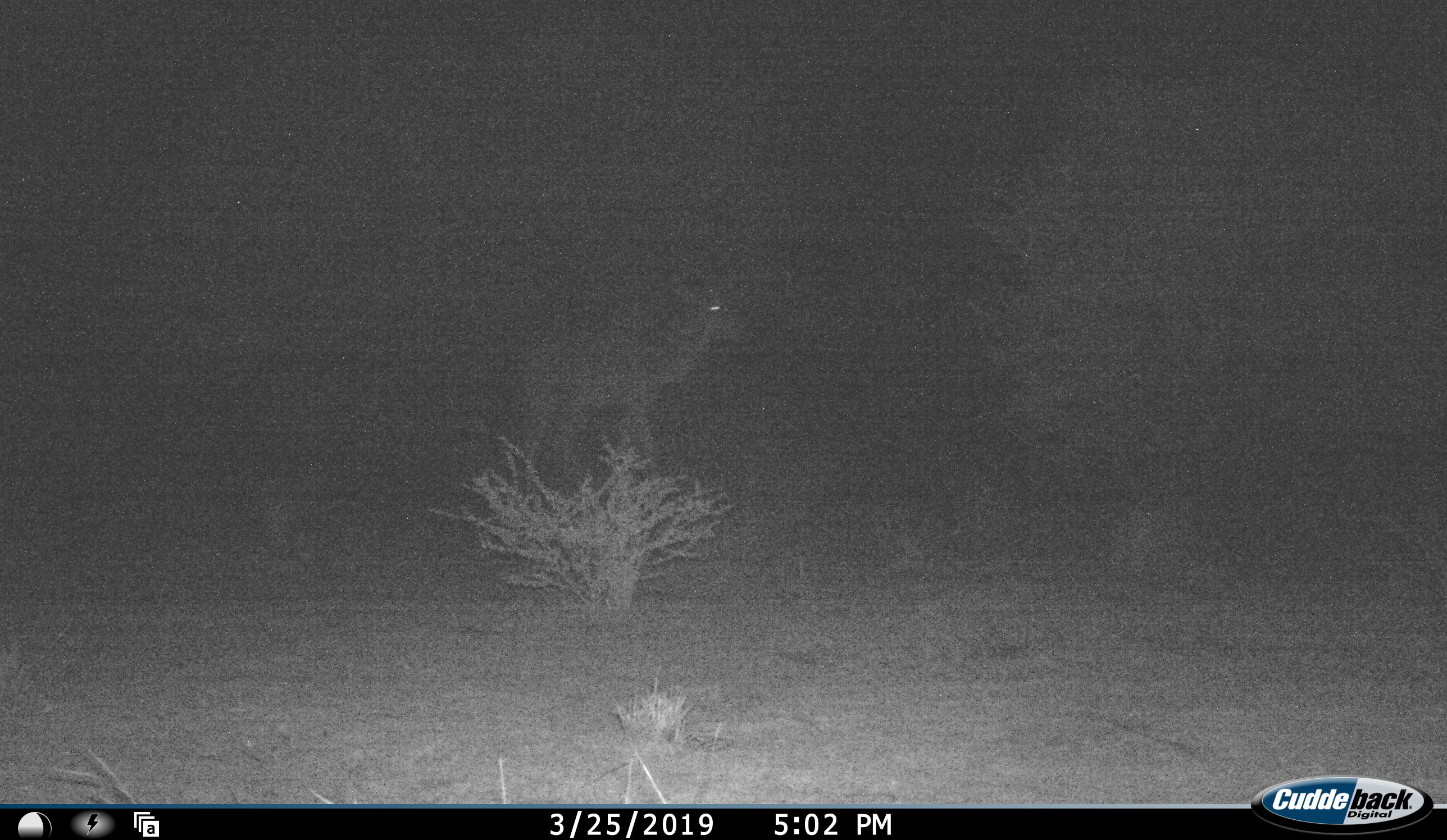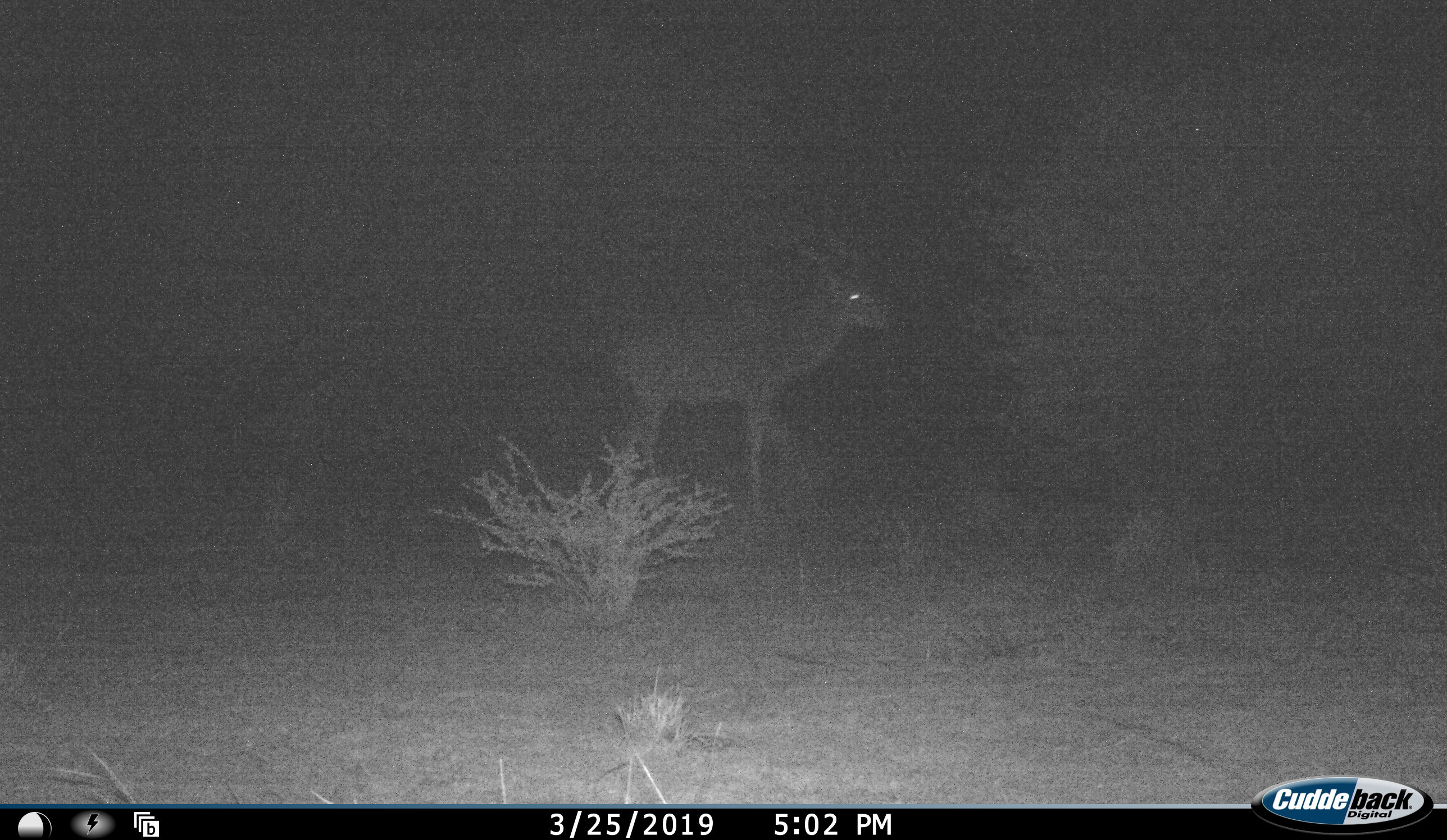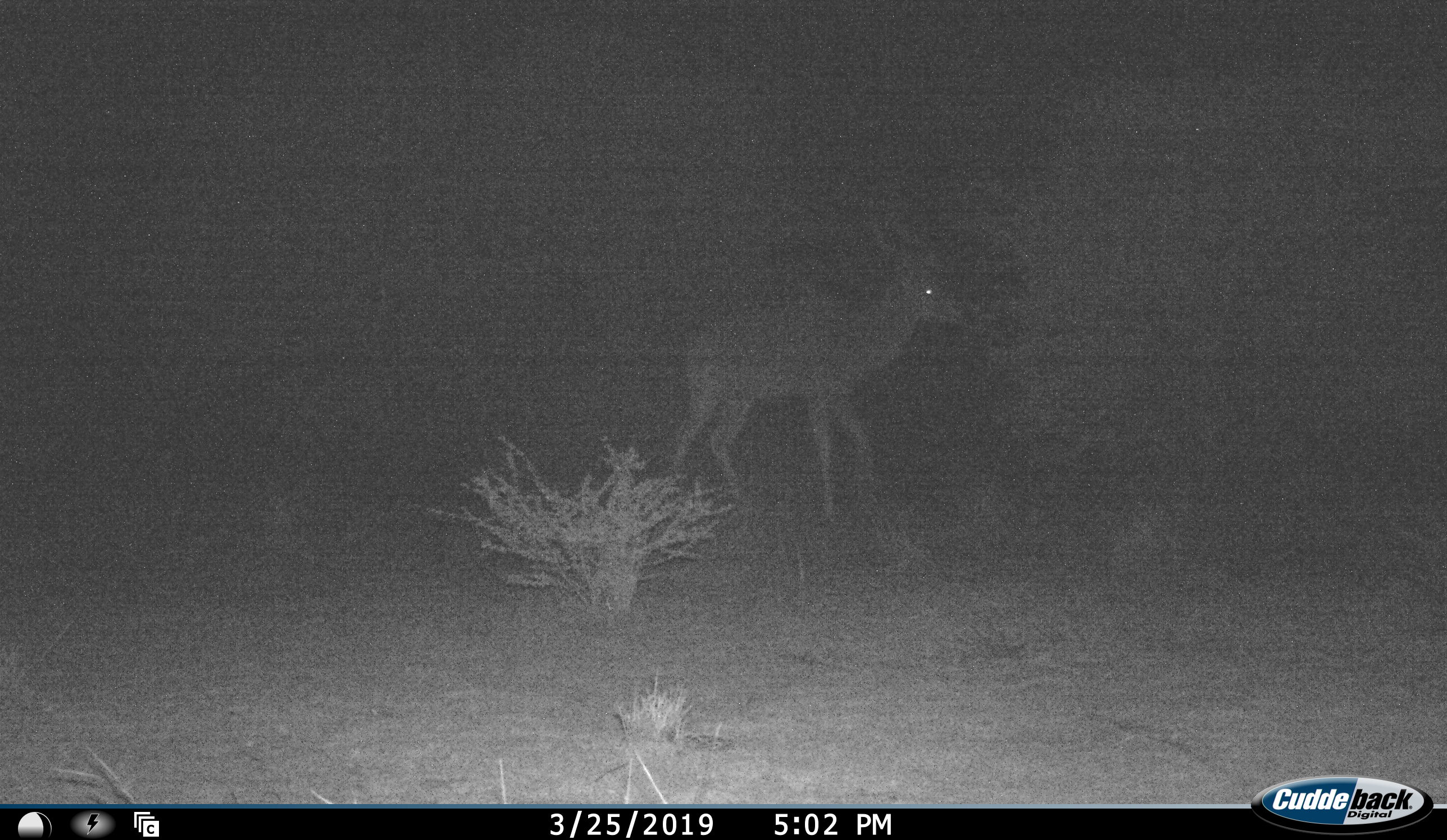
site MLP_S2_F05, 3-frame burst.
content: unidentified animal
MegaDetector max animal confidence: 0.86